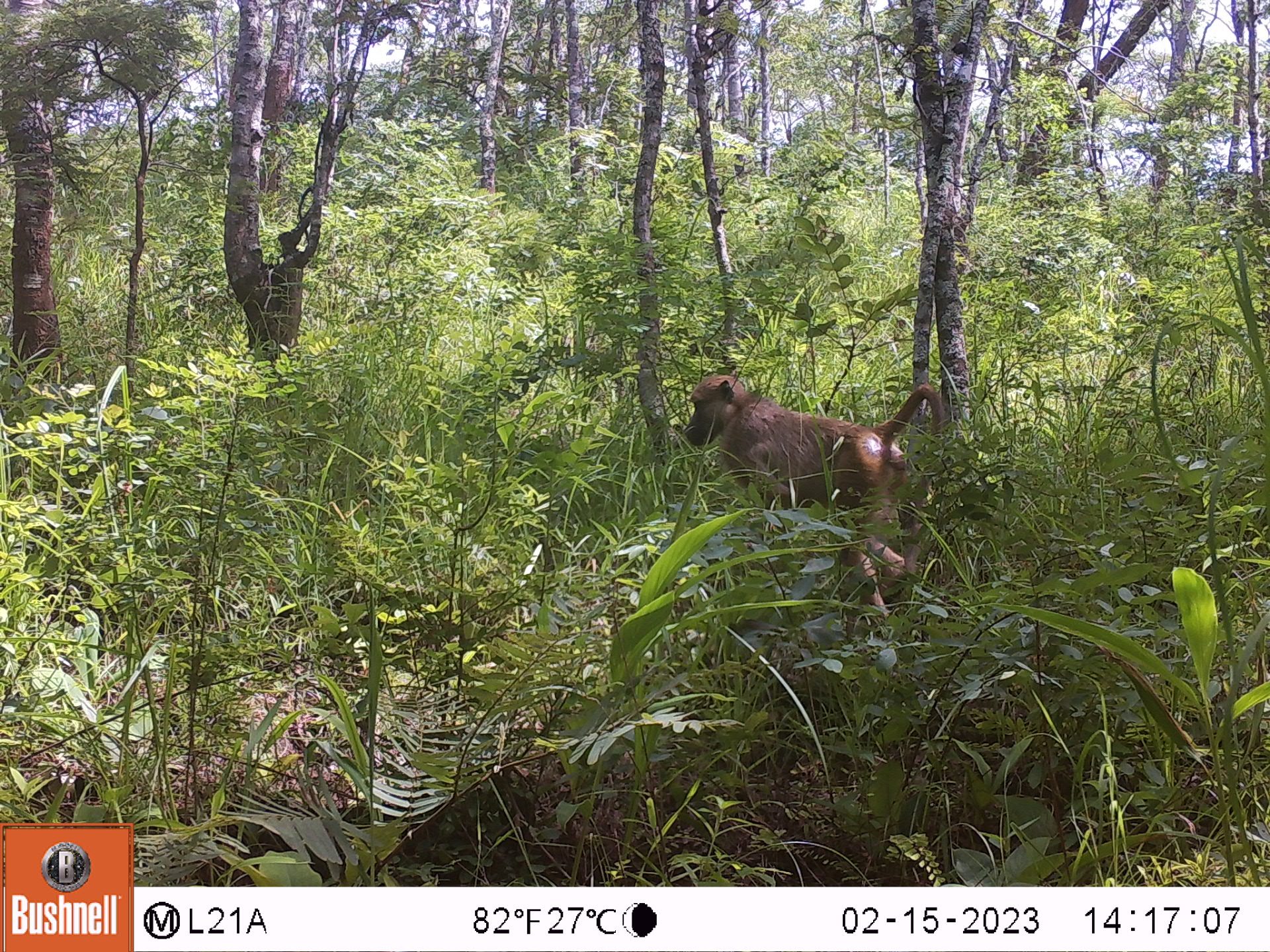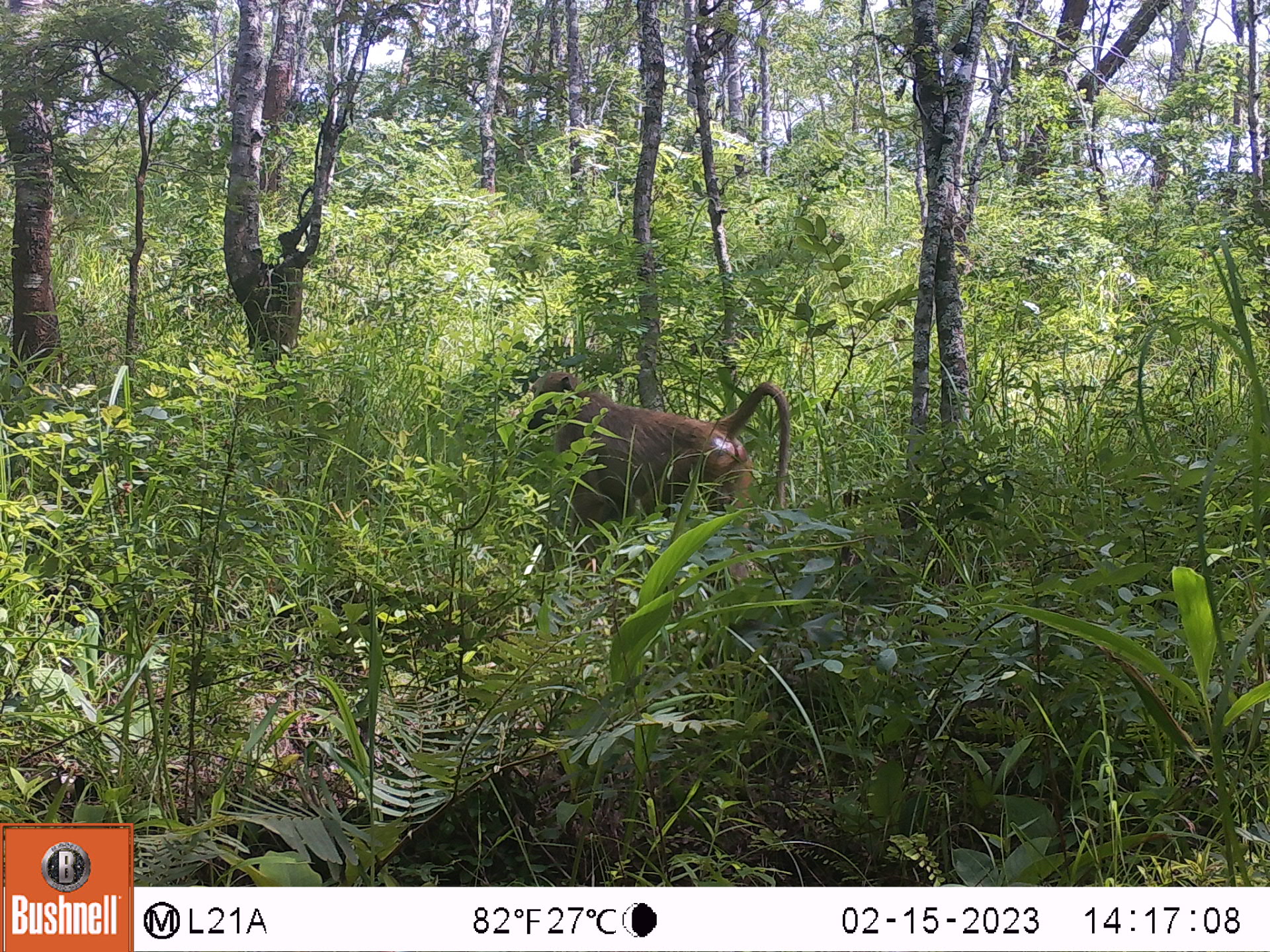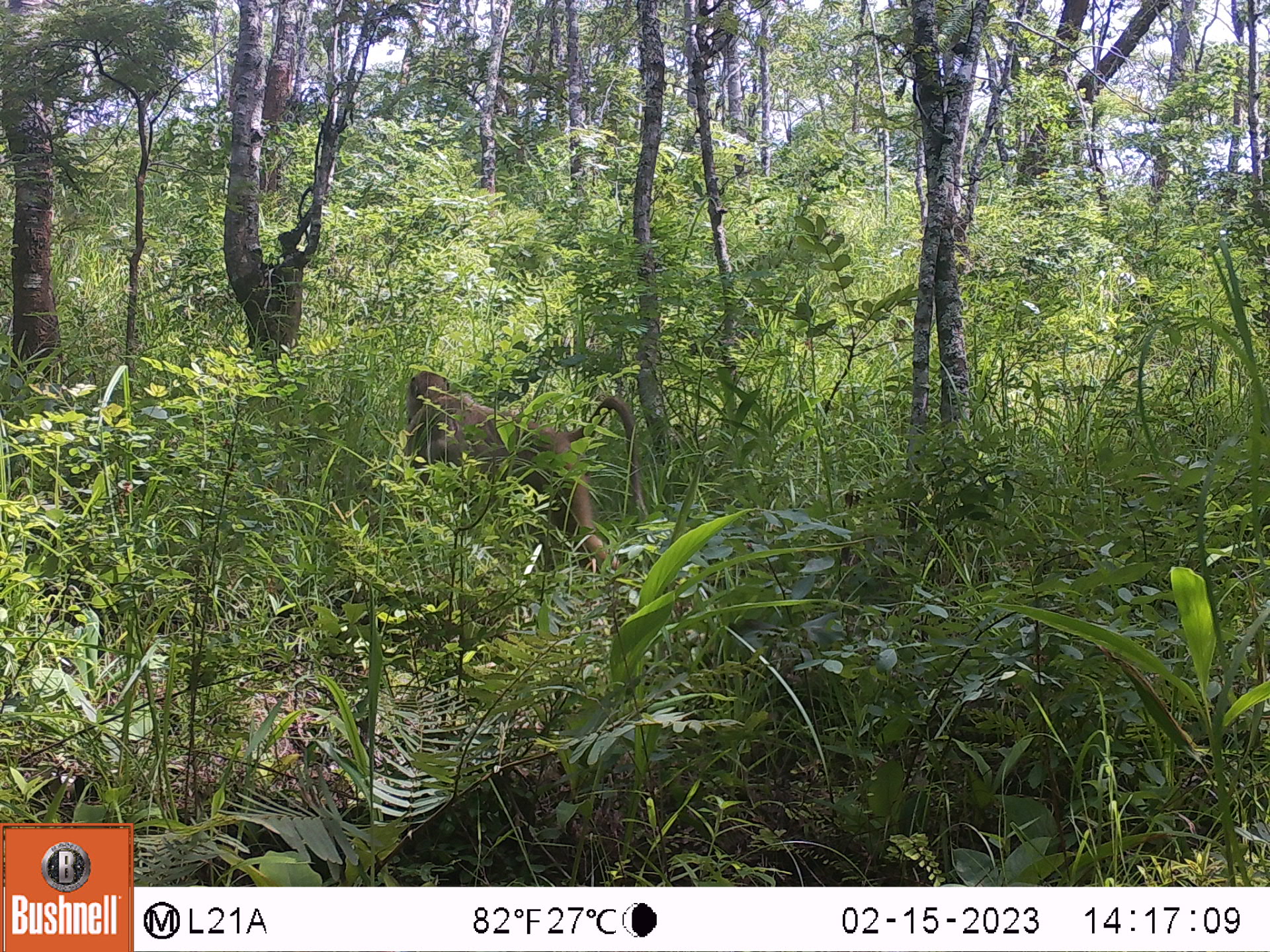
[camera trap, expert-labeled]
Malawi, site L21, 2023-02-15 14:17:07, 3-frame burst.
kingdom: Animalia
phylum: Chordata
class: Mammalia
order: Primates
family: Cercopithecidae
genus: Papio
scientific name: Papio cynocephalus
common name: yellow baboon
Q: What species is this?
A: Yellow baboon (Papio cynocephalus).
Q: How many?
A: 1.